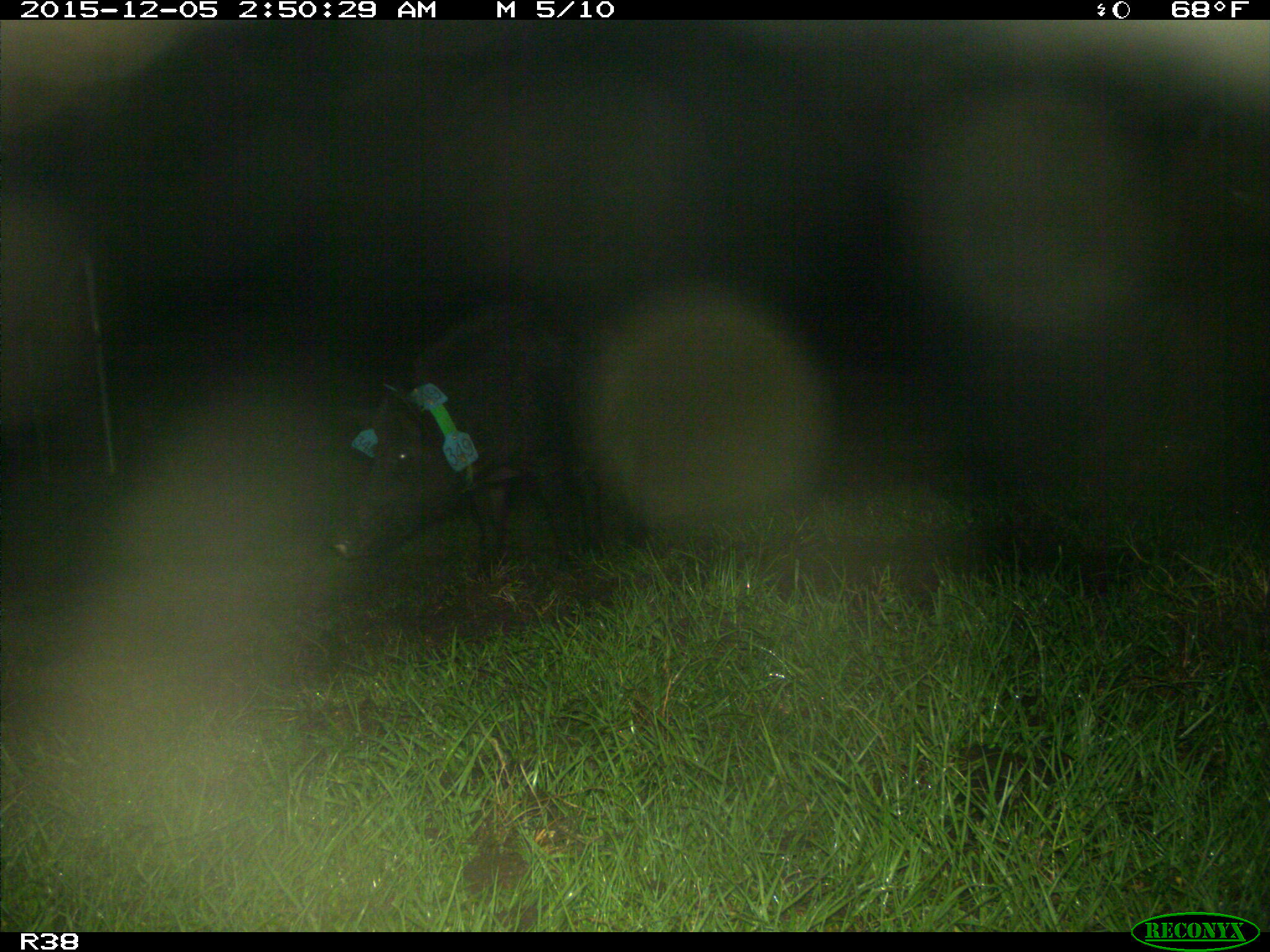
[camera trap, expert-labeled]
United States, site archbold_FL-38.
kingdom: Animalia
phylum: Chordata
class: Mammalia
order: Artiodactyla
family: Suidae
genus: Sus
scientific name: Sus scrofa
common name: wild boar